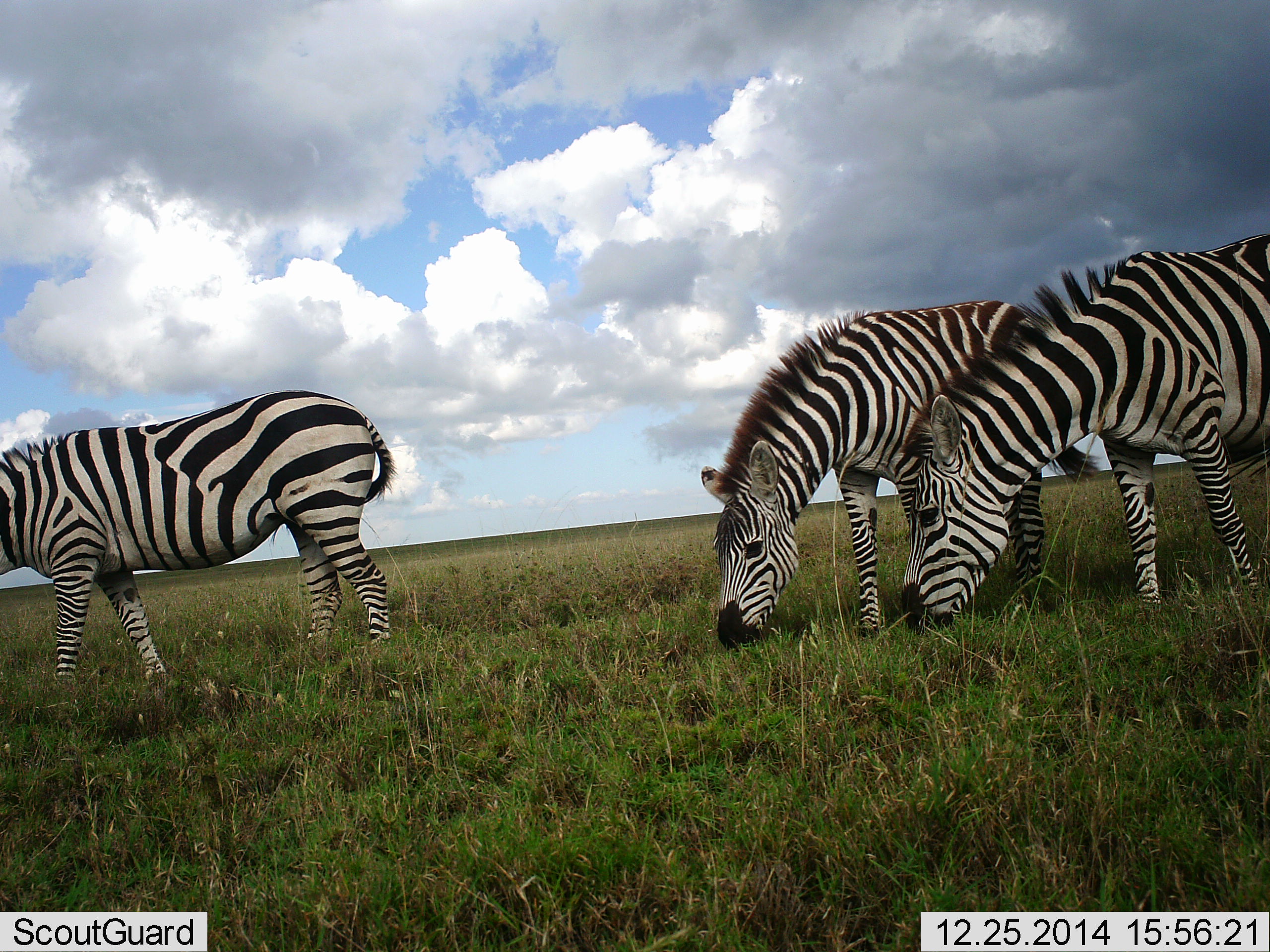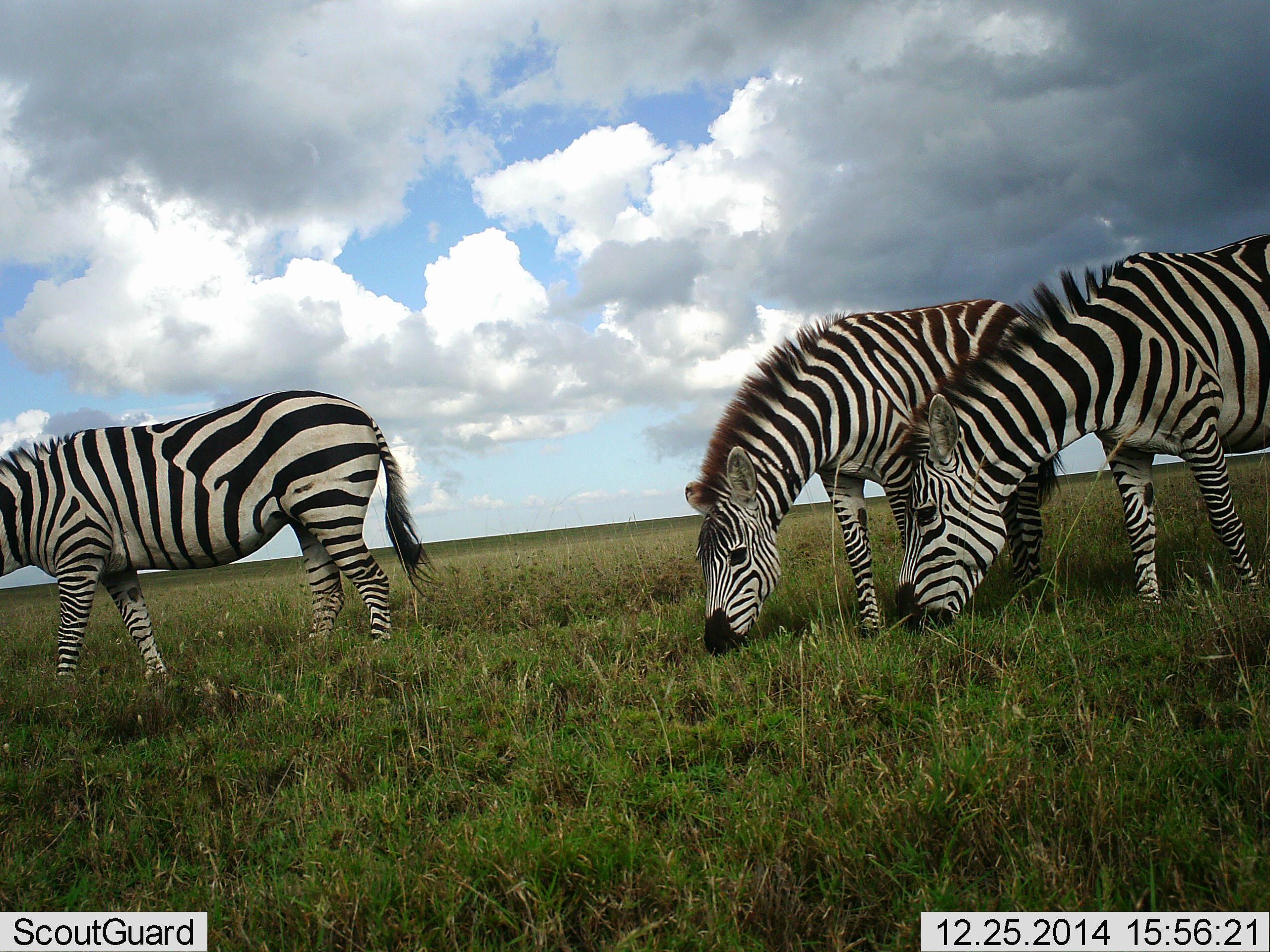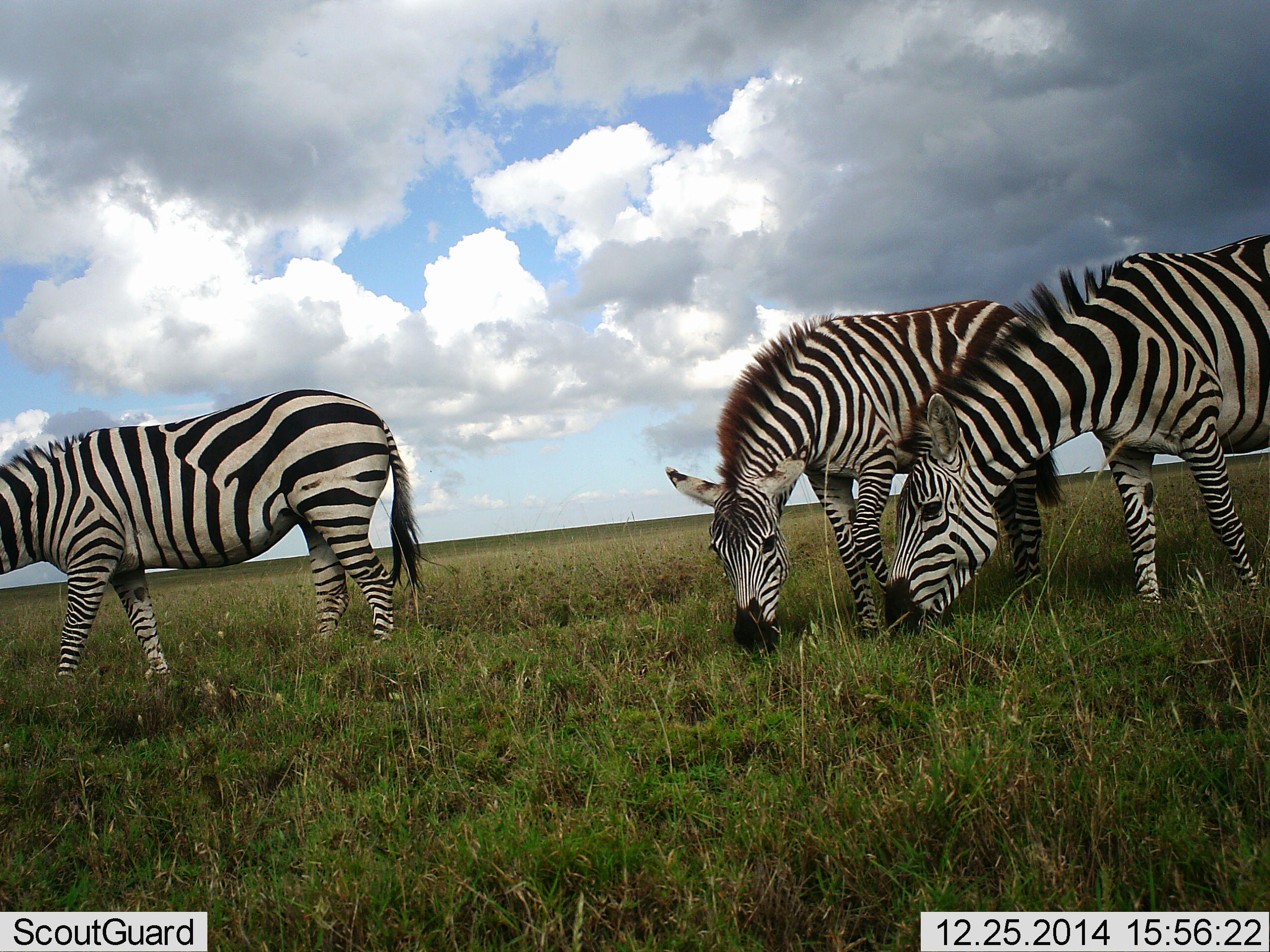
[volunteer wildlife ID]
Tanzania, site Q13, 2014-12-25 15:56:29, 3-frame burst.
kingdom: Animalia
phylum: Chordata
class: Mammalia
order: Perissodactyla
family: Equidae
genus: Equus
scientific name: Equus quagga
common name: plains zebra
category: zebra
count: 3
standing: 30%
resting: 0%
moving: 10%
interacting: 0%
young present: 0%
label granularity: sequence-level